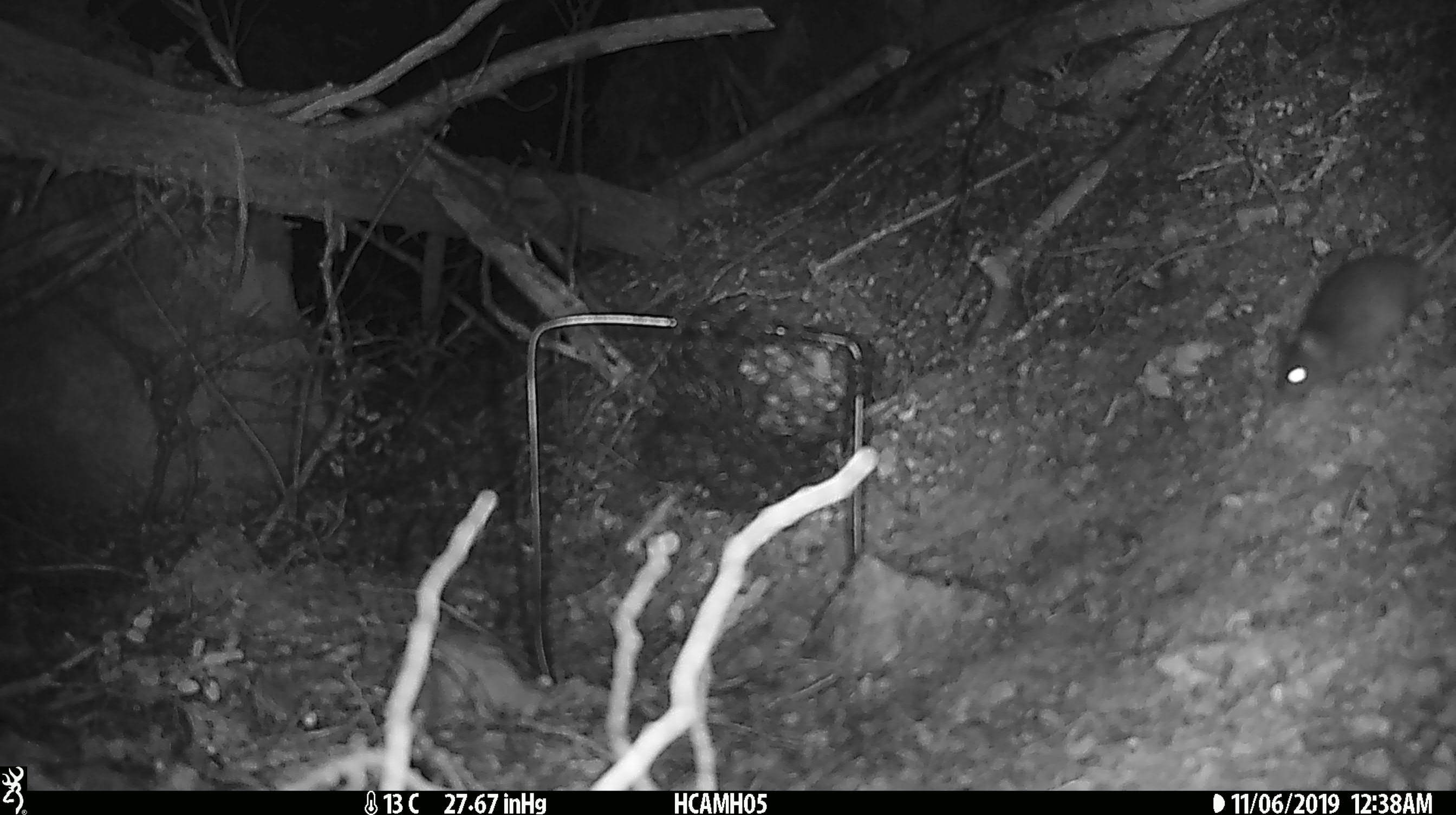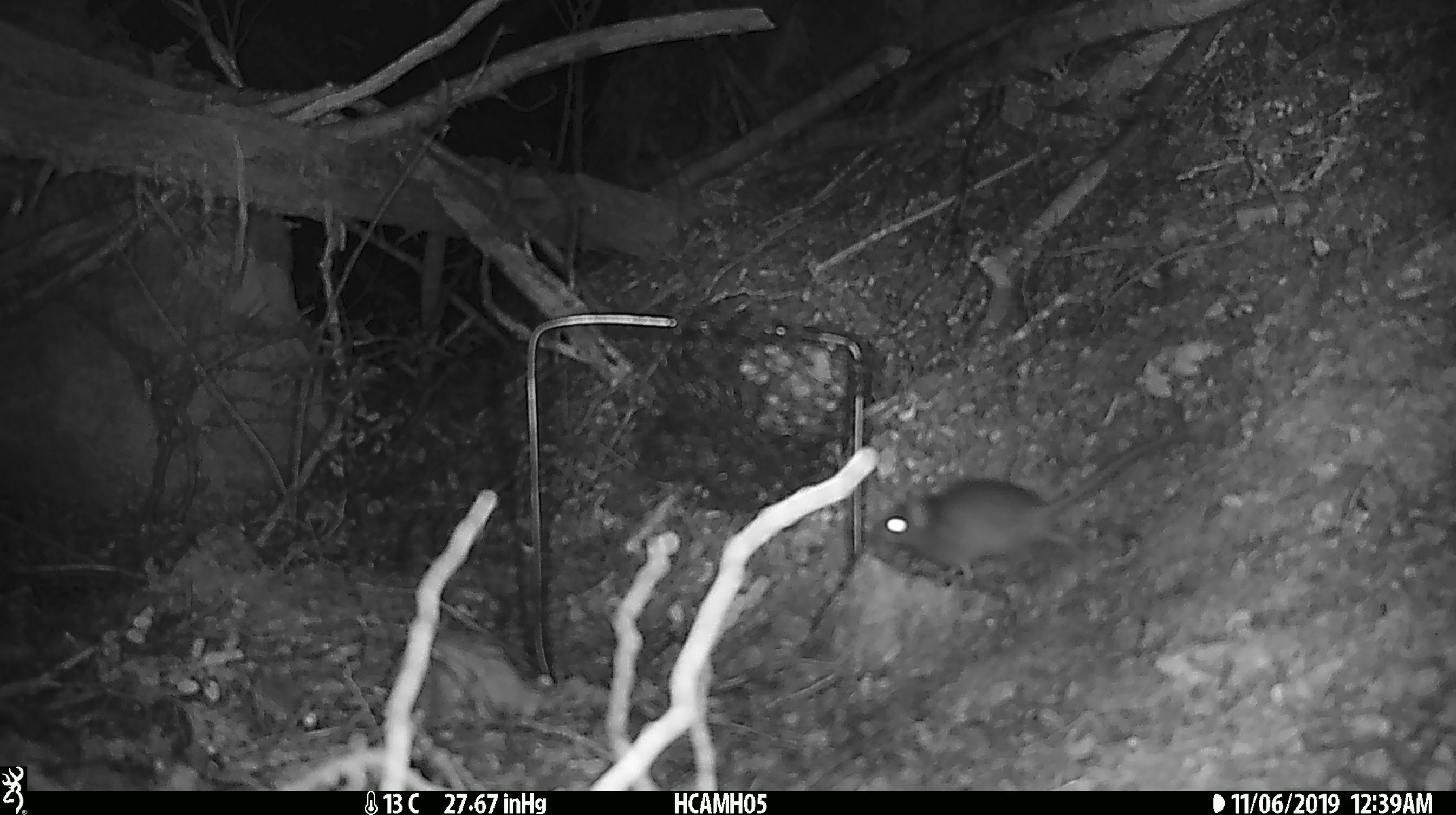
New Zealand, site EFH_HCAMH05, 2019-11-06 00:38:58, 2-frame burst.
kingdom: Animalia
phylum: Chordata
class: Mammalia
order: Rodentia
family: Muridae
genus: Mus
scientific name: Mus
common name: mouse